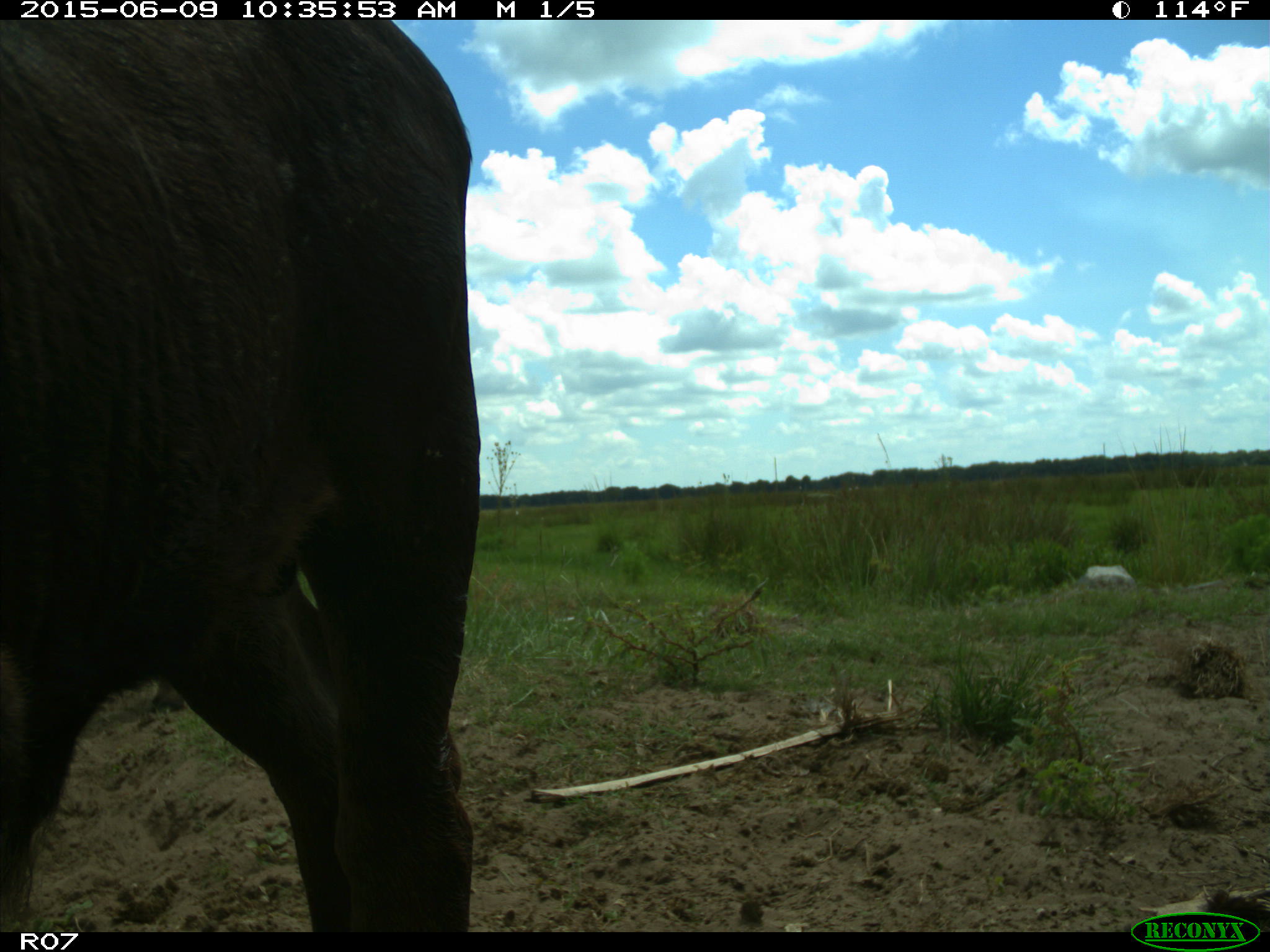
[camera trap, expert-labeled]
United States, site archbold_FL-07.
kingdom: Animalia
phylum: Chordata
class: Mammalia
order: Artiodactyla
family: Bovidae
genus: Bos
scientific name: Bos taurus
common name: domestic cow